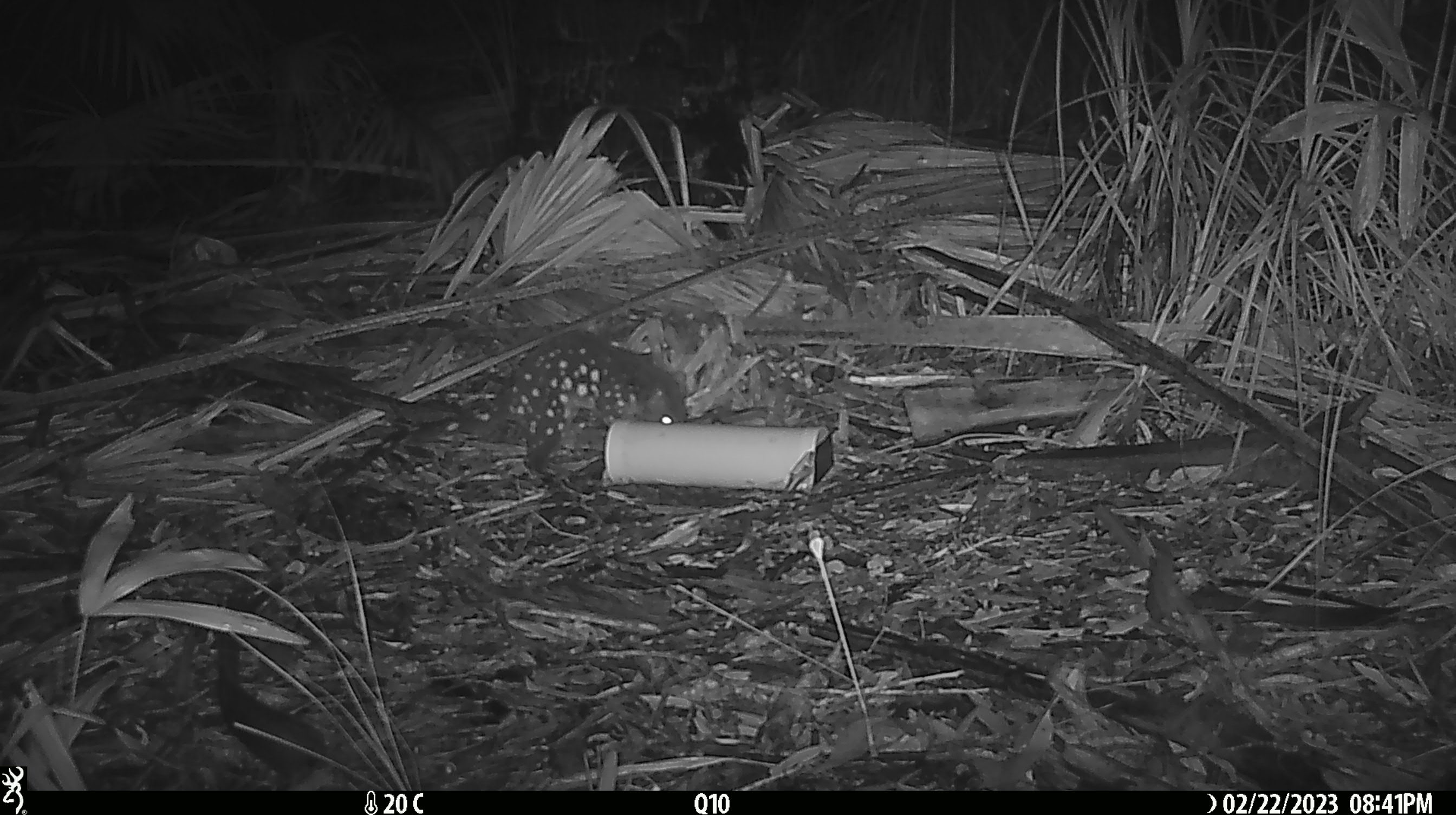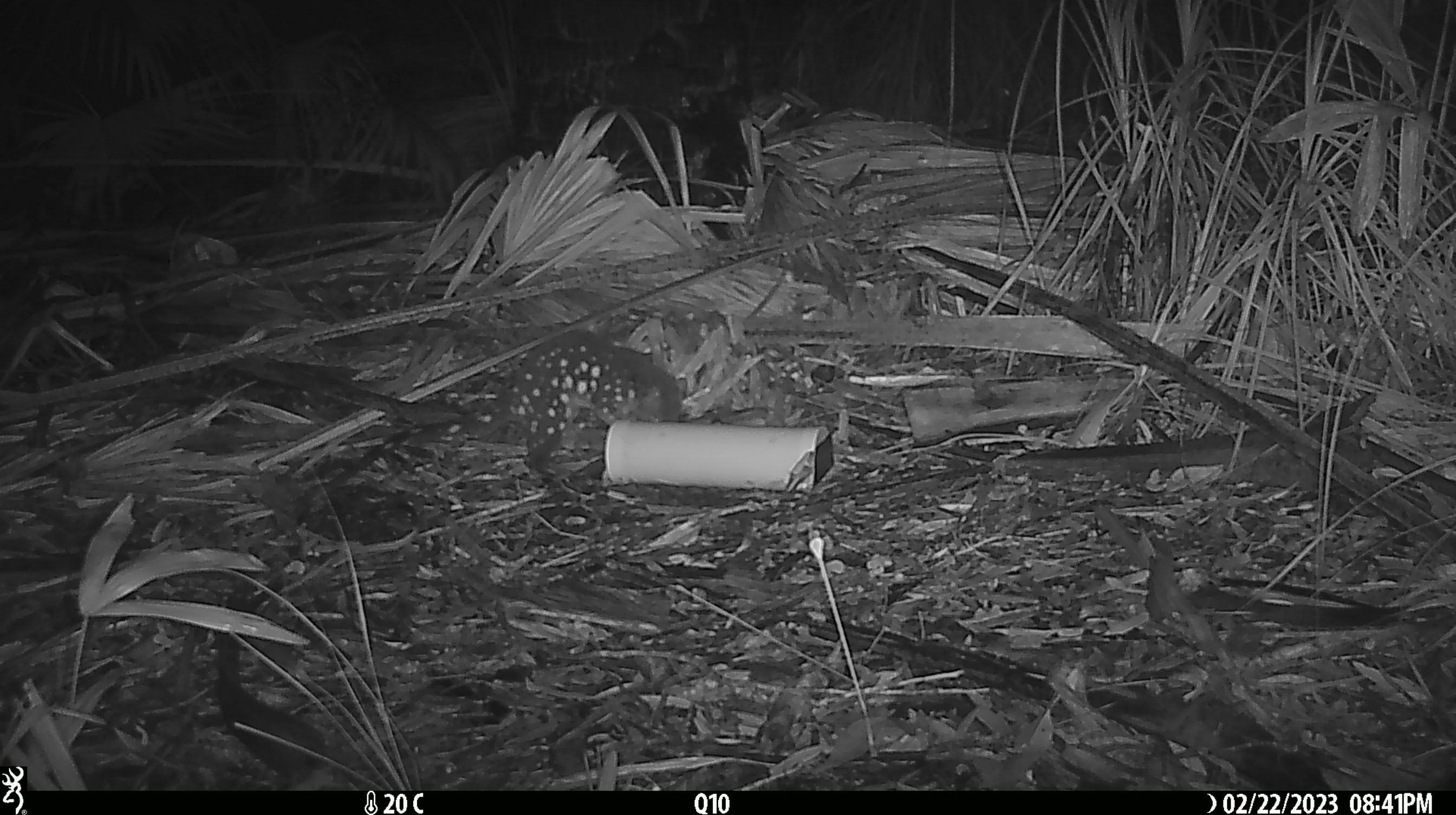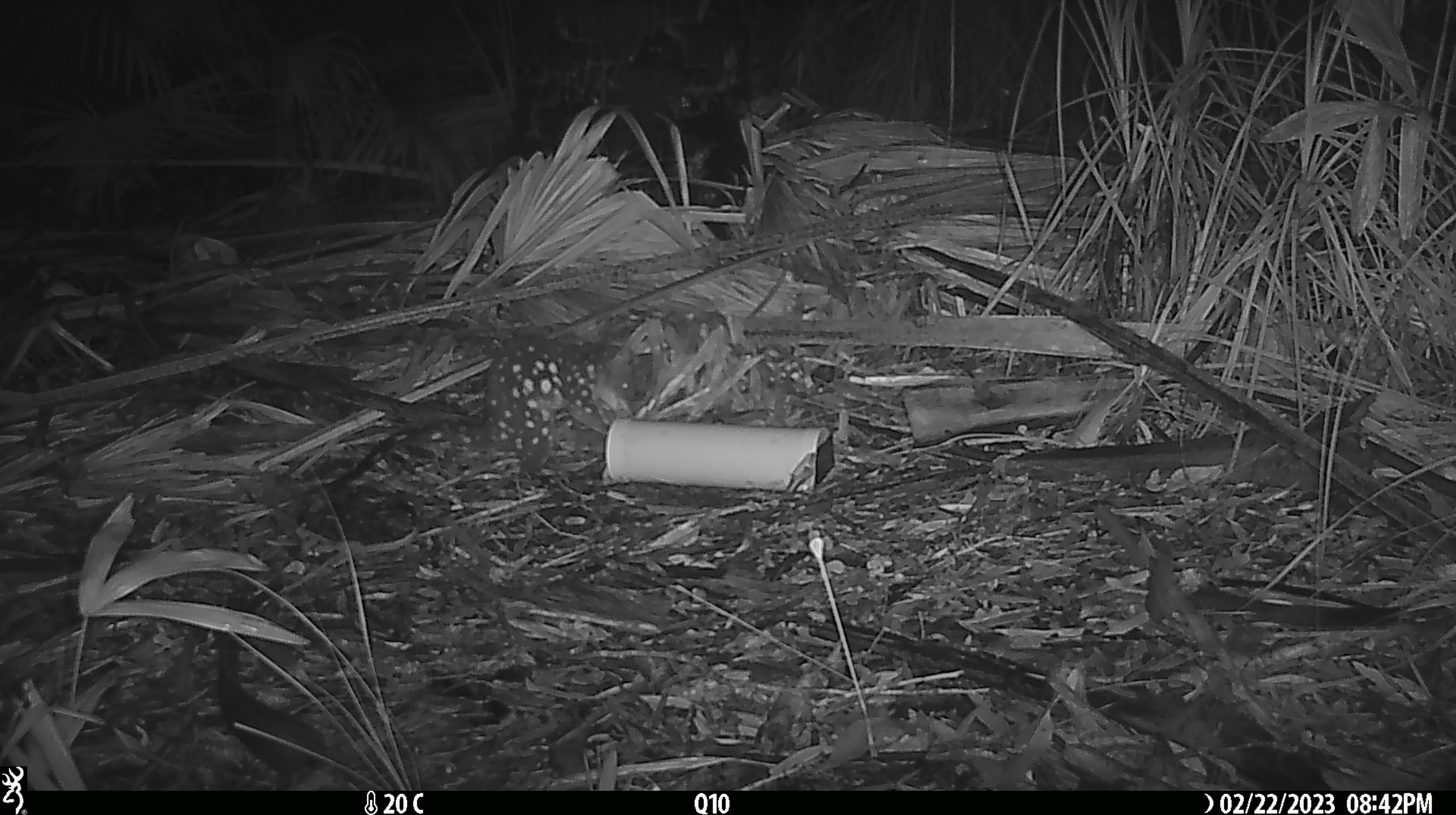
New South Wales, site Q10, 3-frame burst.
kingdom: Animalia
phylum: Chordata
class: Mammalia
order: Dasyuromorphia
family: Dasyuridae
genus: Dasyurus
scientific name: Dasyurus maculatus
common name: spotted-tailed quoll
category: quoll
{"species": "quoll (spotted-tailed quoll) (Dasyurus maculatus)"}